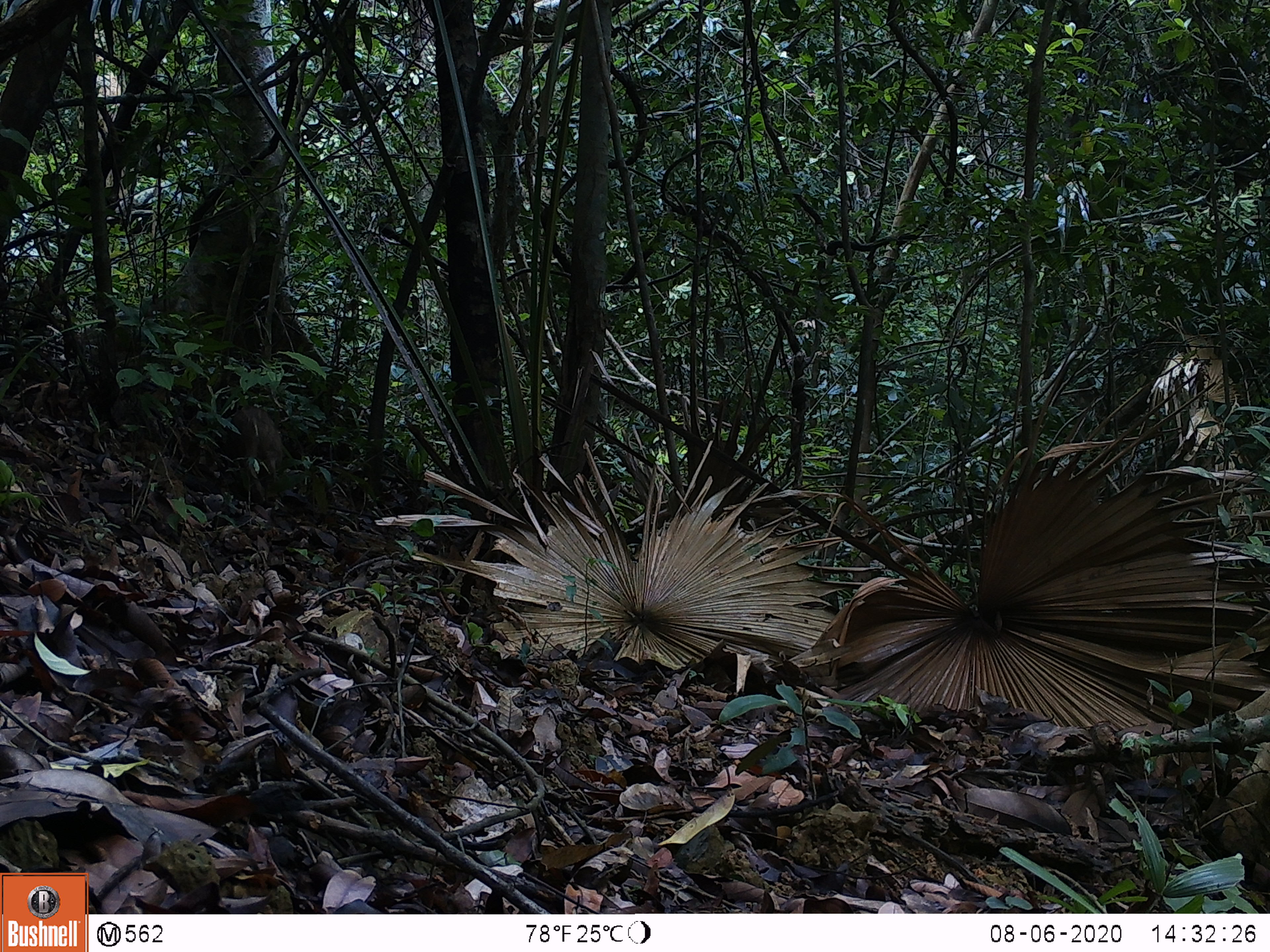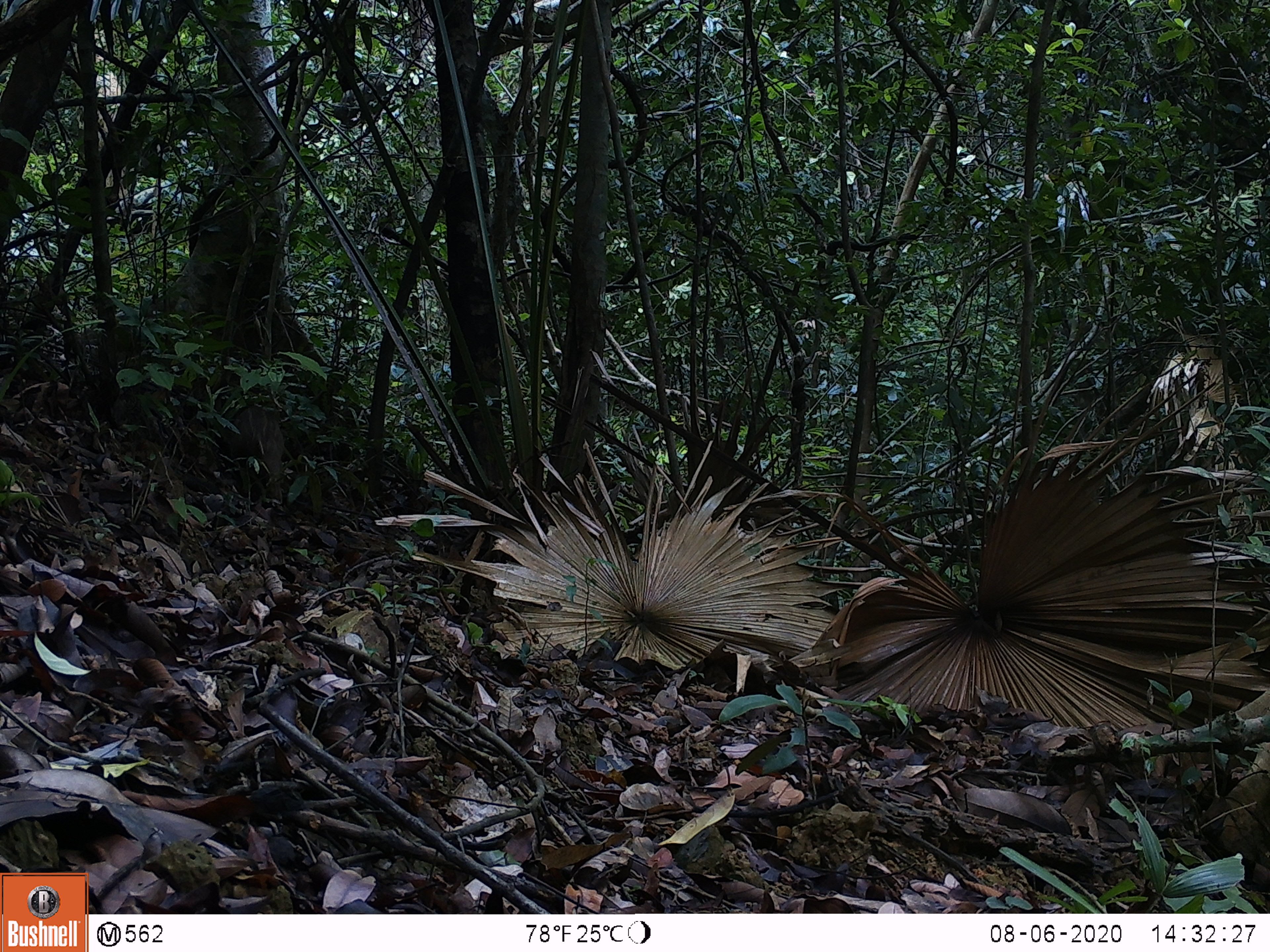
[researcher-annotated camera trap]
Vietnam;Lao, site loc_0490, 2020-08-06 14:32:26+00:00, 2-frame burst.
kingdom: Animalia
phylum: Chordata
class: Mammalia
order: Artiodactyla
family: Suidae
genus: Sus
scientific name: Sus scrofa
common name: eurasian wild pig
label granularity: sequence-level